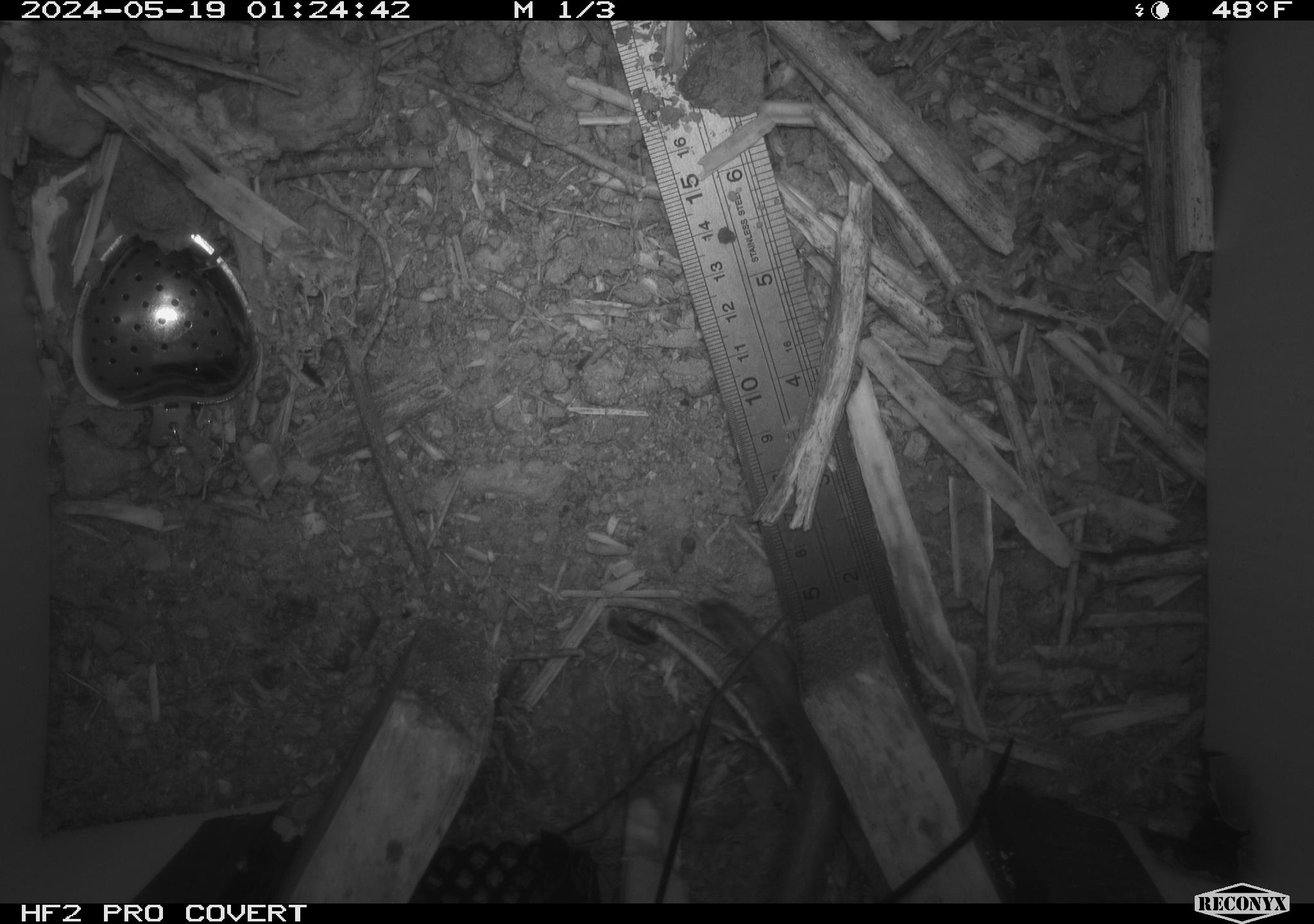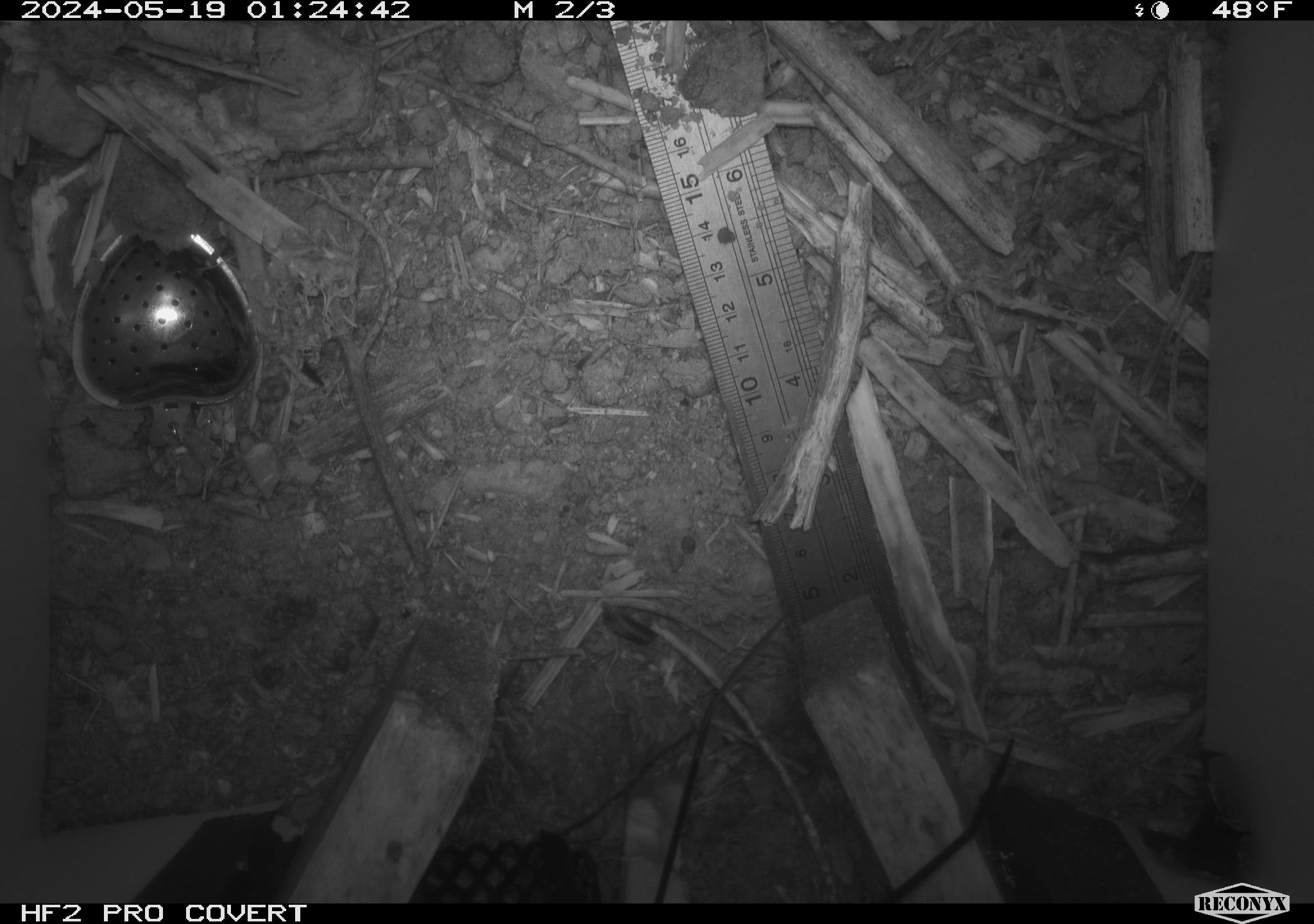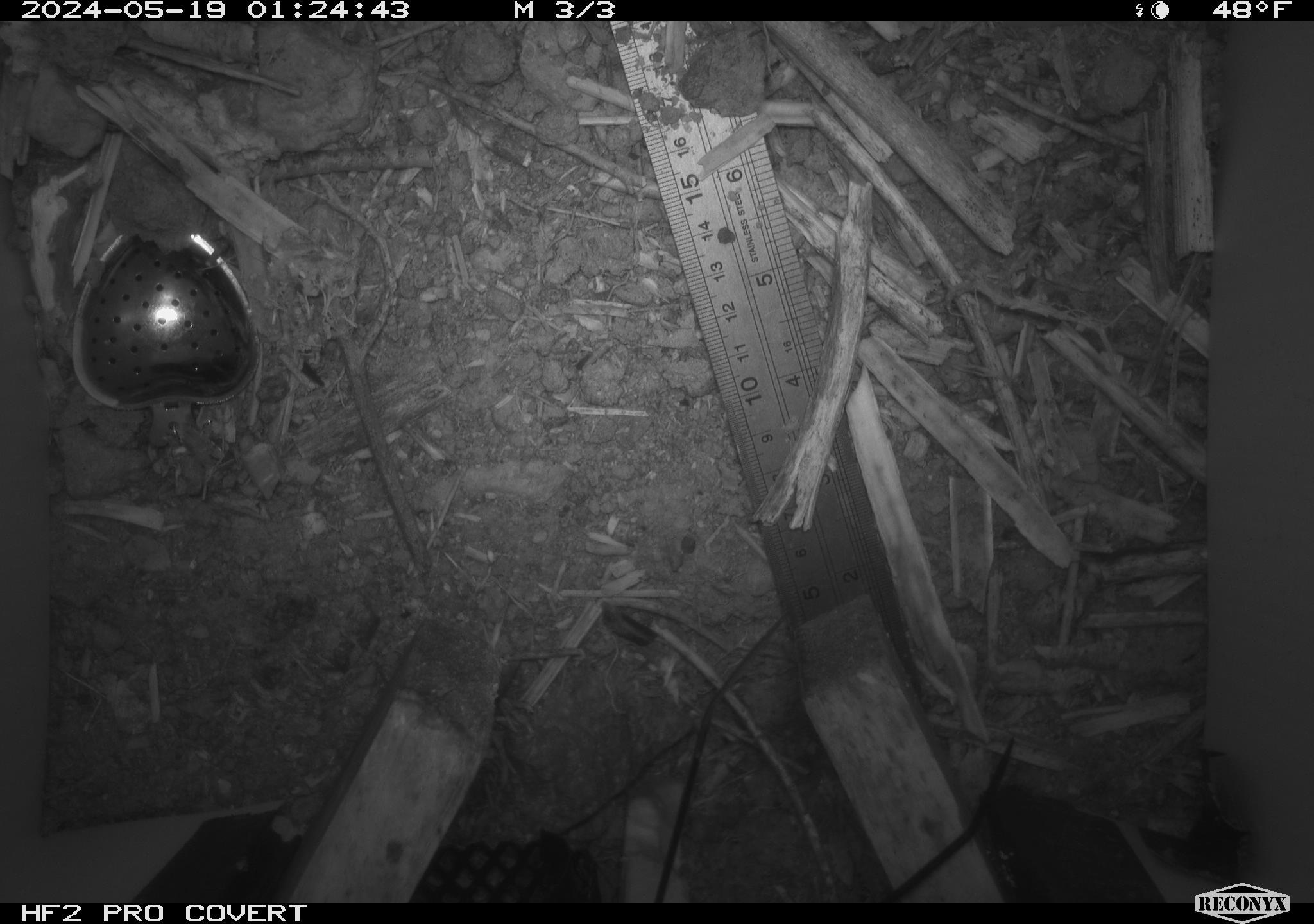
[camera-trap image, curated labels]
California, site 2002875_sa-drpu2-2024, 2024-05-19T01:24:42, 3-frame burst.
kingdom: Animalia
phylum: Chordata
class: Mammalia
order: Rodentia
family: Cricetidae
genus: Neotoma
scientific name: Neotoma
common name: pack rat or woodrat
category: neotoma species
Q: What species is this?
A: Neotoma species (pack rat or woodrat) (Neotoma).